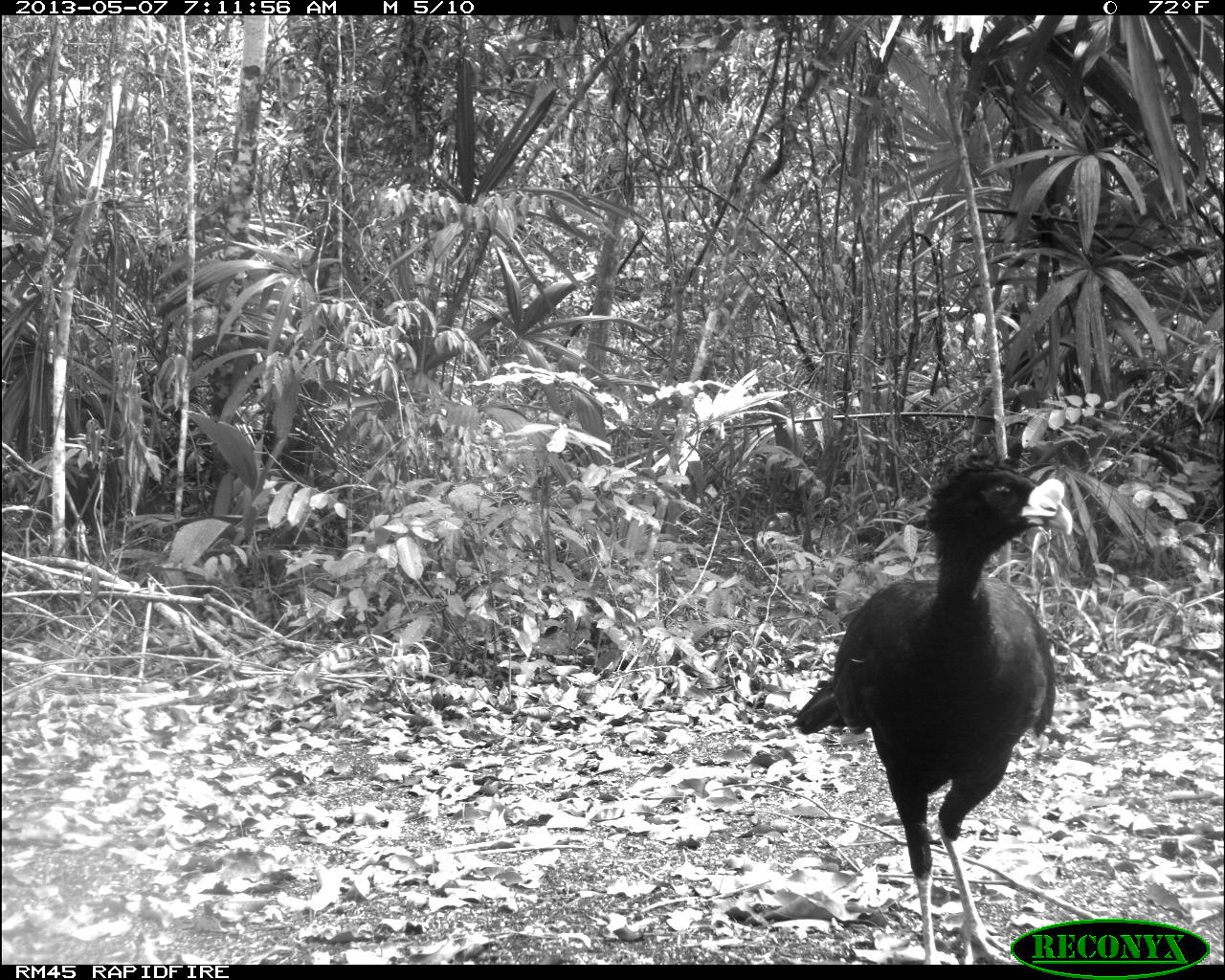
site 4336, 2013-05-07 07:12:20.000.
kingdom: Animalia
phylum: Chordata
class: Aves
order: Galliformes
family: Cracidae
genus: Crax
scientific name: Crax rubra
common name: great curassow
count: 1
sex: male